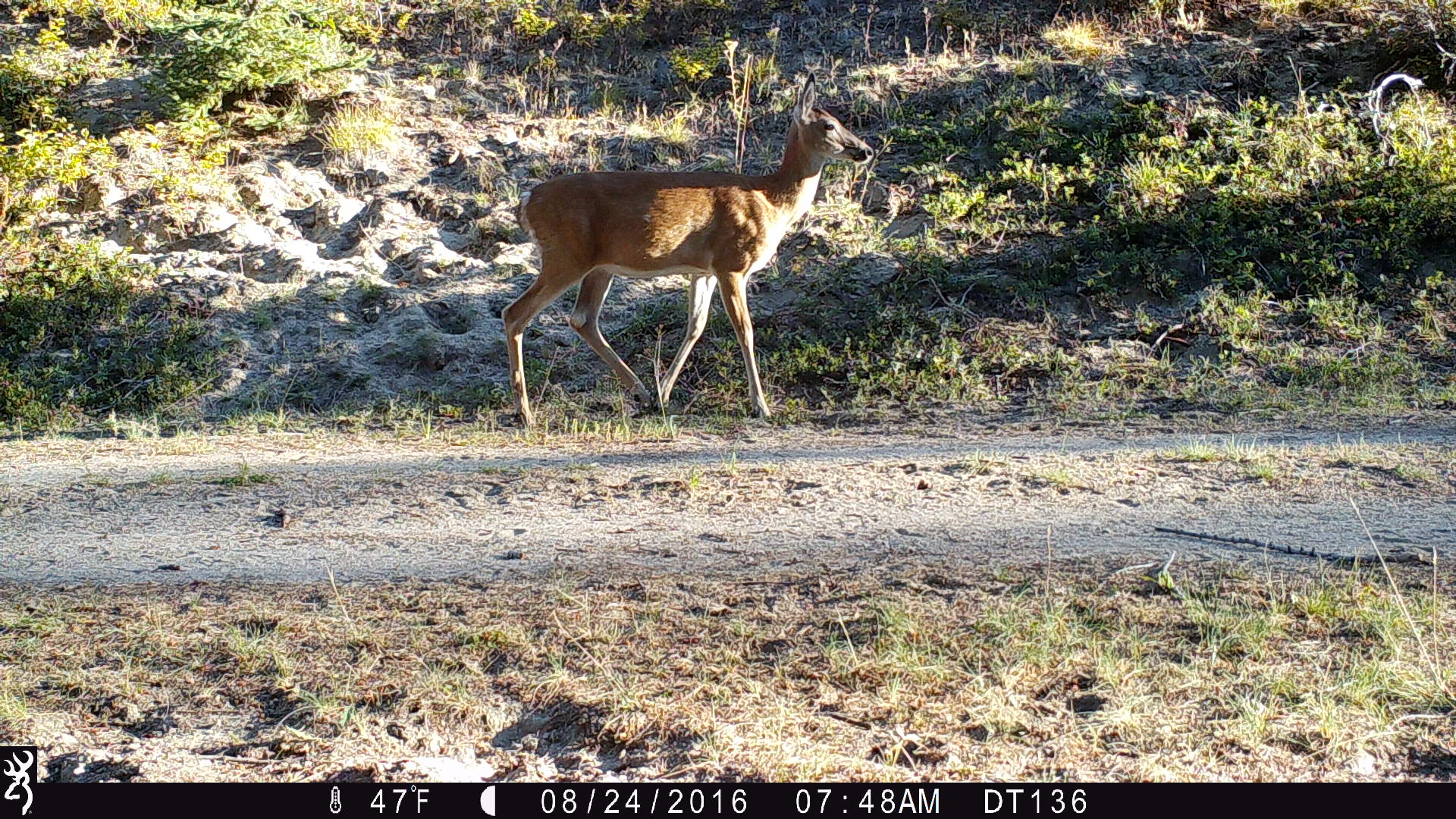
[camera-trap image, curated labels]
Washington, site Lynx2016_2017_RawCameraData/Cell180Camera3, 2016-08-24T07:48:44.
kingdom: Animalia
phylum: Chordata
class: Mammalia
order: Artiodactyla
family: Cervidae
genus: Odocoileus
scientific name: Odocoileus virginianus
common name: white-tailed deer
Odocoileus virginianus (white-tailed deer). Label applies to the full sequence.